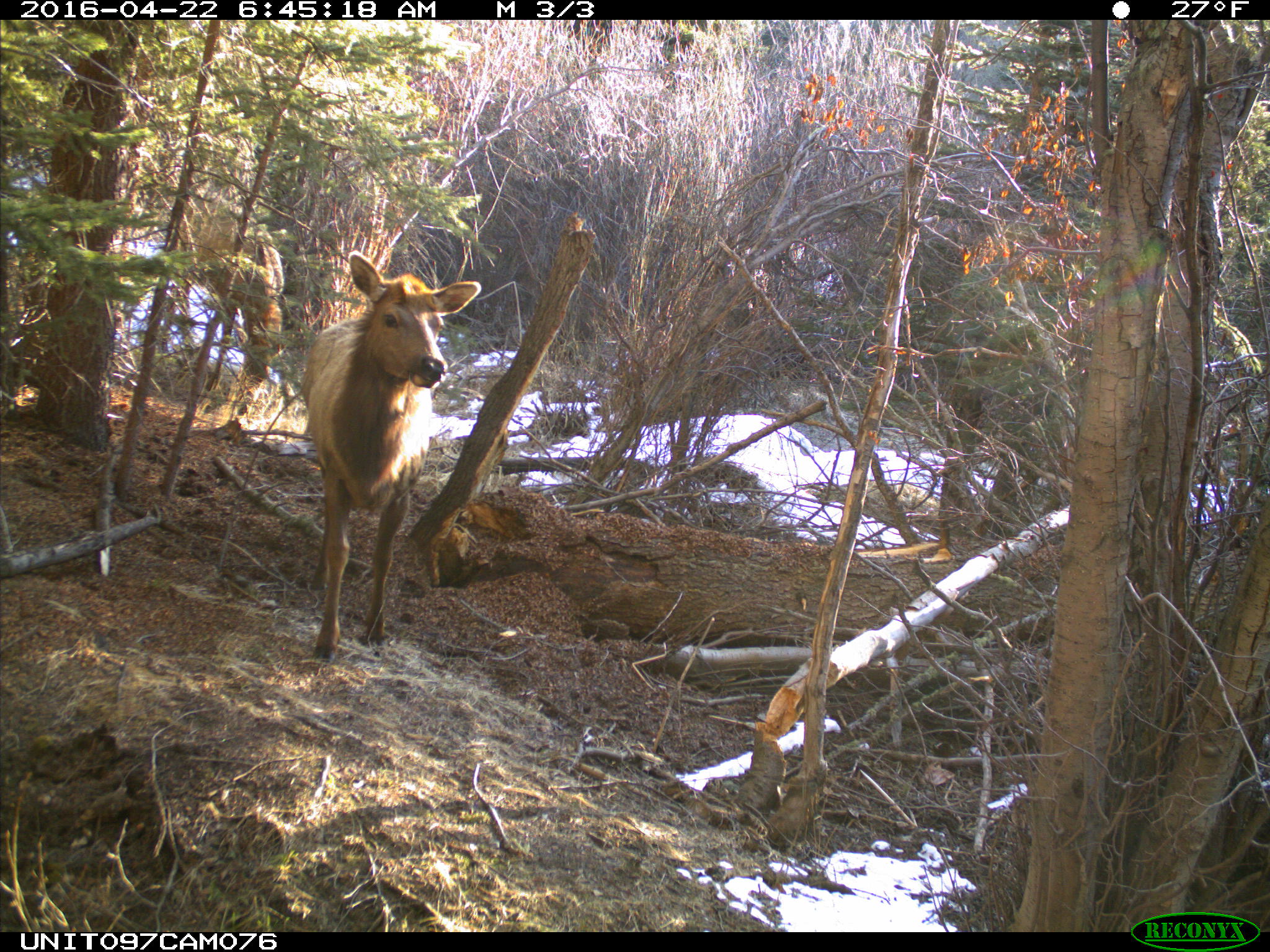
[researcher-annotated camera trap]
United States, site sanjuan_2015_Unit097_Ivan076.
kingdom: Animalia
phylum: Chordata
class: Mammalia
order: Artiodactyla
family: Cervidae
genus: Cervus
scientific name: Cervus elaphus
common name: red deer